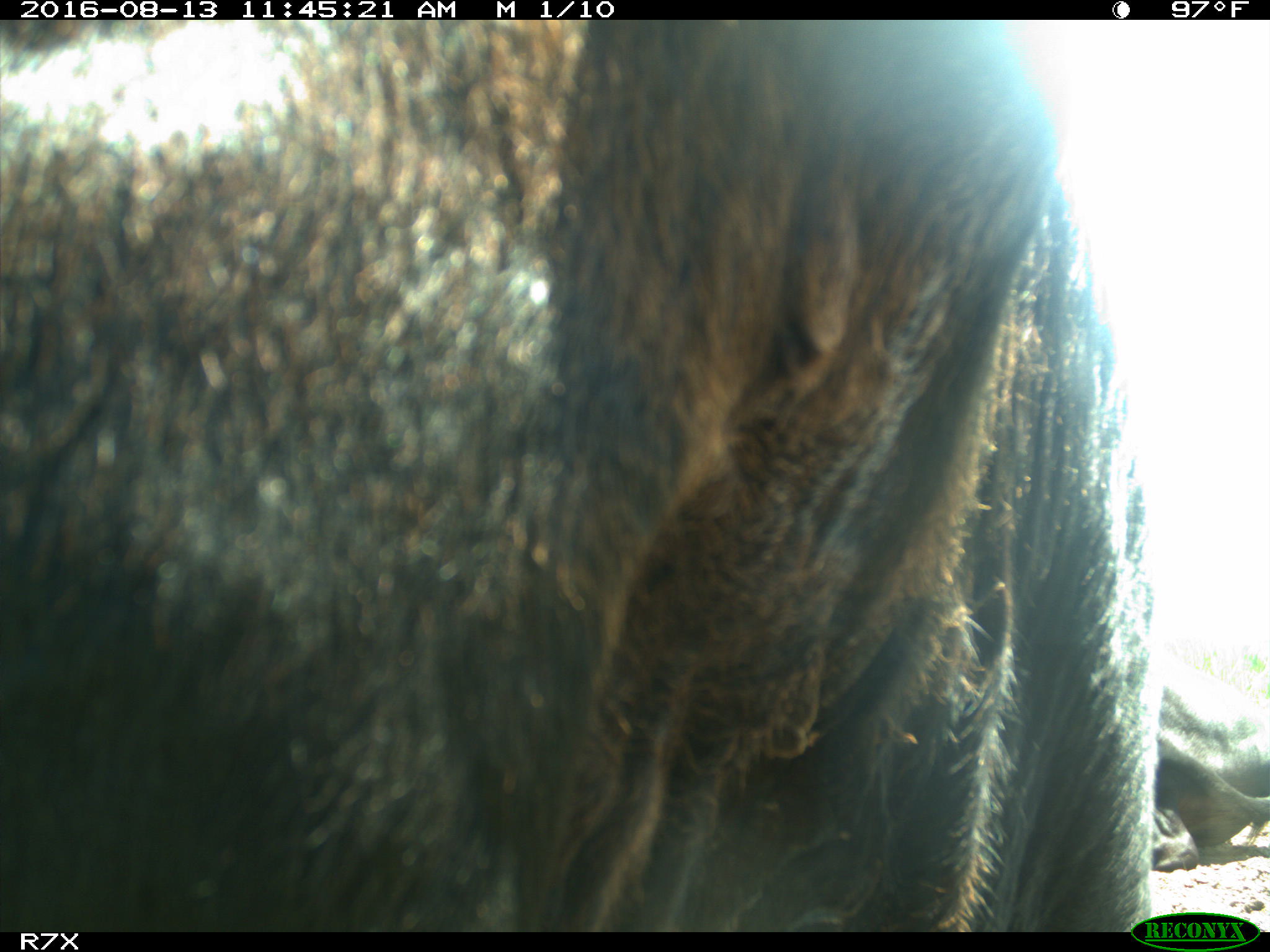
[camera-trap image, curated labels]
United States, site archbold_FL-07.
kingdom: Animalia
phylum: Chordata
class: Mammalia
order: Artiodactyla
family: Bovidae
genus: Bos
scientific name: Bos taurus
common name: domestic cow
Bos taurus (domestic cow).